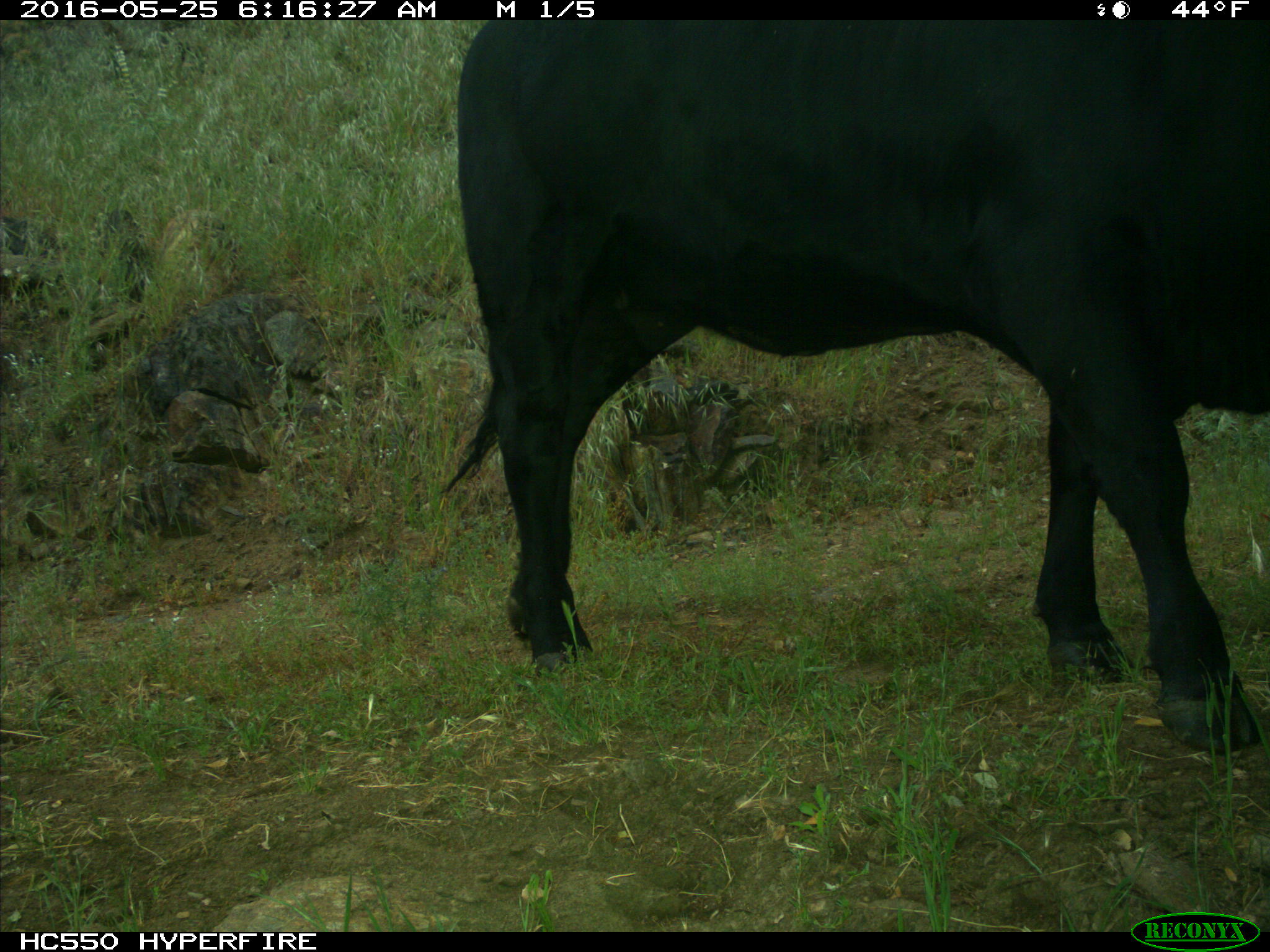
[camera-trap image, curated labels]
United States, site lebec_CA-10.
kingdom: Animalia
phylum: Chordata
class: Mammalia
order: Artiodactyla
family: Bovidae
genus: Bos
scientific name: Bos taurus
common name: domestic cow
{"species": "Bos taurus (domestic cow)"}